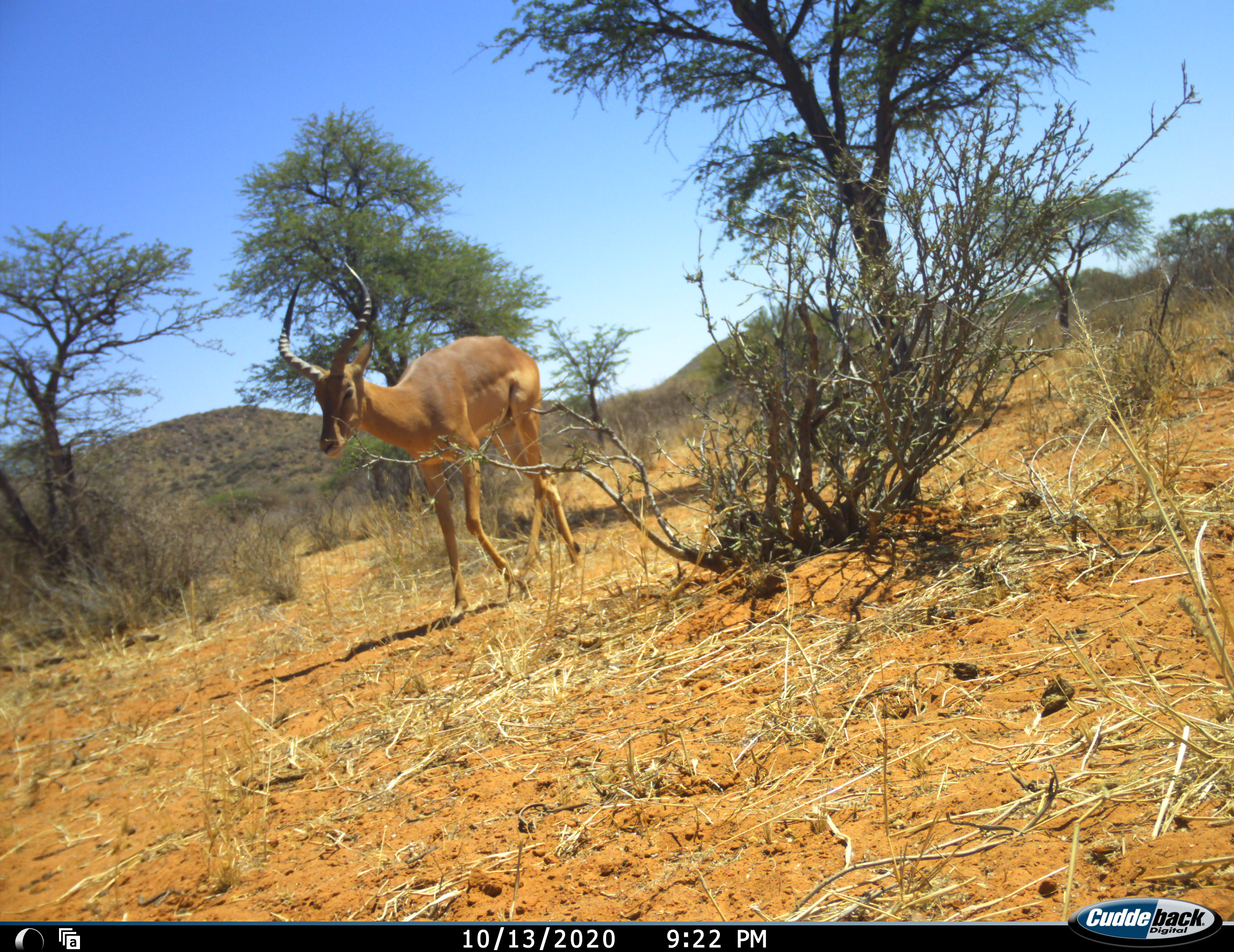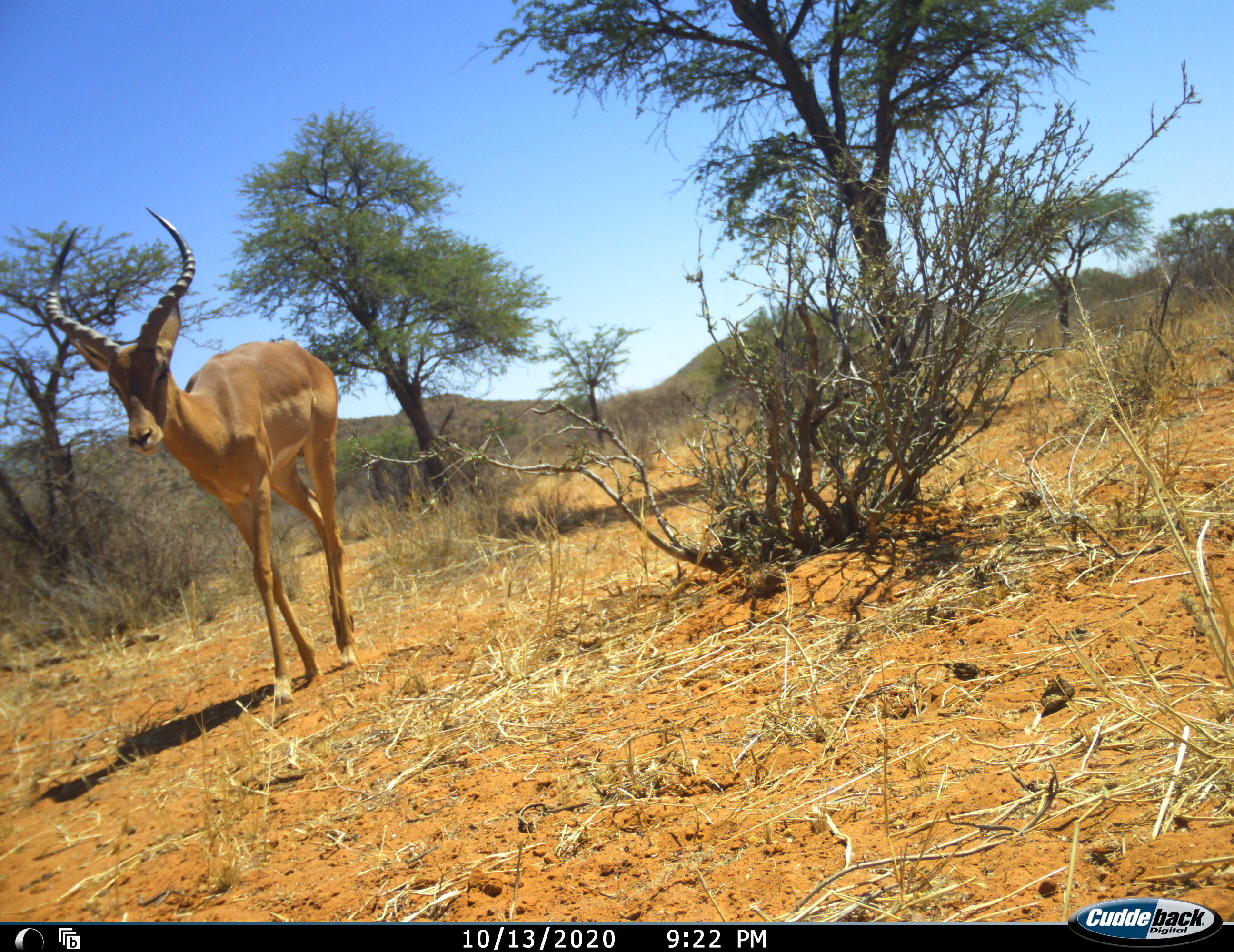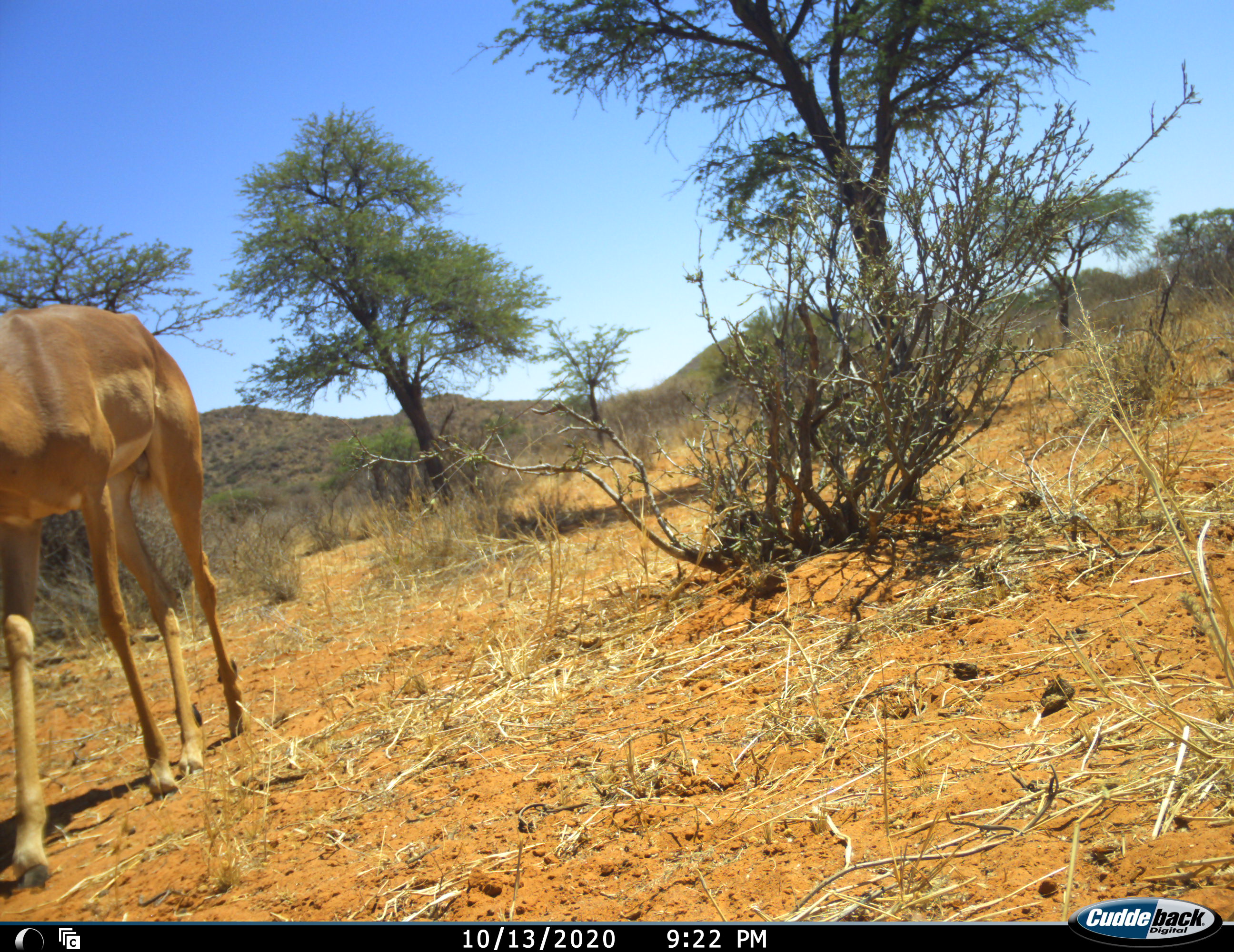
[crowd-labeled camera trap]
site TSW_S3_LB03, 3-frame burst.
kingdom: Animalia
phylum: Chordata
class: Mammalia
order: Artiodactyla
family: Bovidae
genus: Aepyceros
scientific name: Aepyceros melampus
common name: impala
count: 1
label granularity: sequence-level